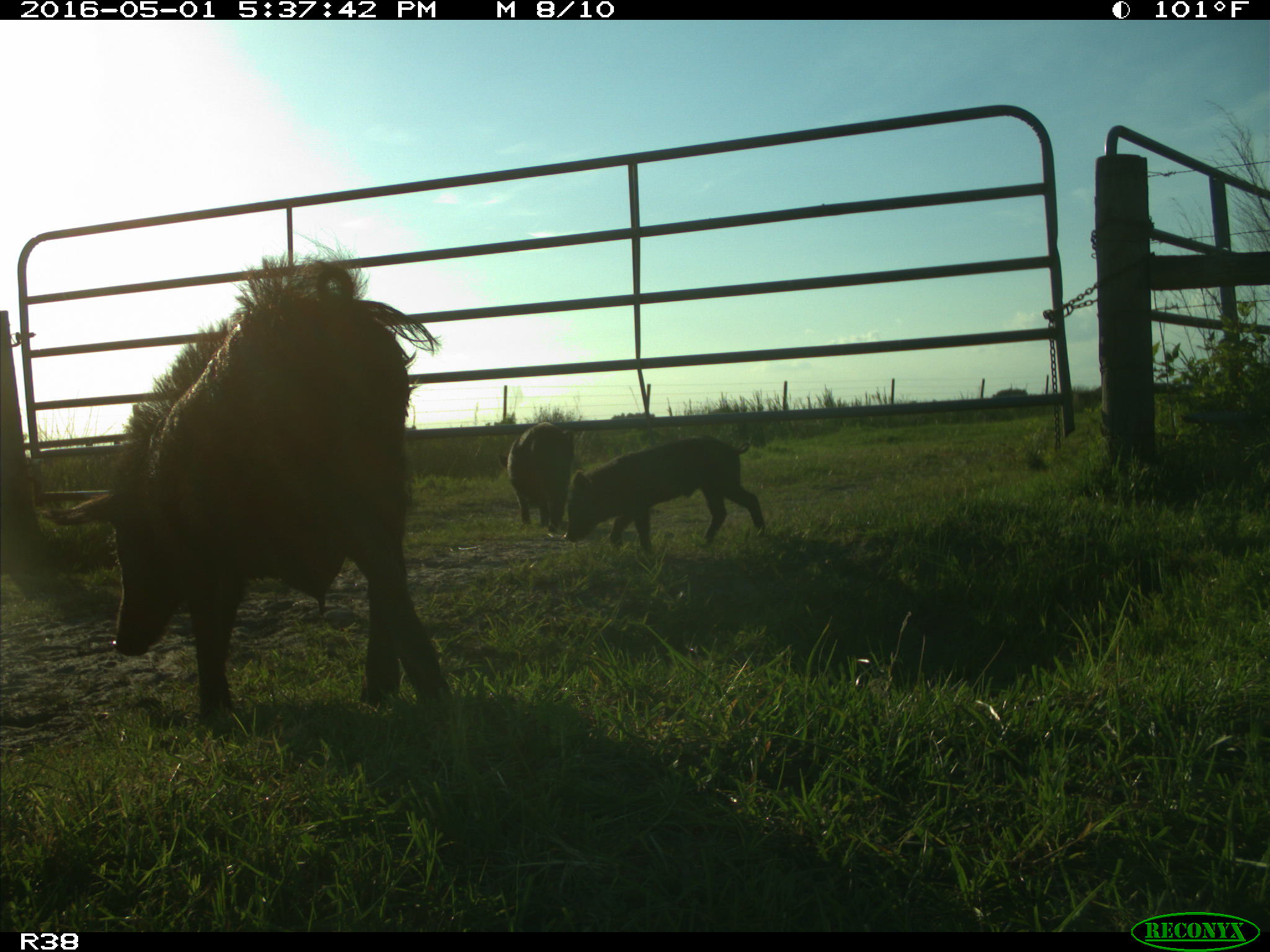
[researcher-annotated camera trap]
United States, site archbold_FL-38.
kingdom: Animalia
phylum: Chordata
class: Mammalia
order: Artiodactyla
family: Suidae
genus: Sus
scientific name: Sus scrofa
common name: wild boar